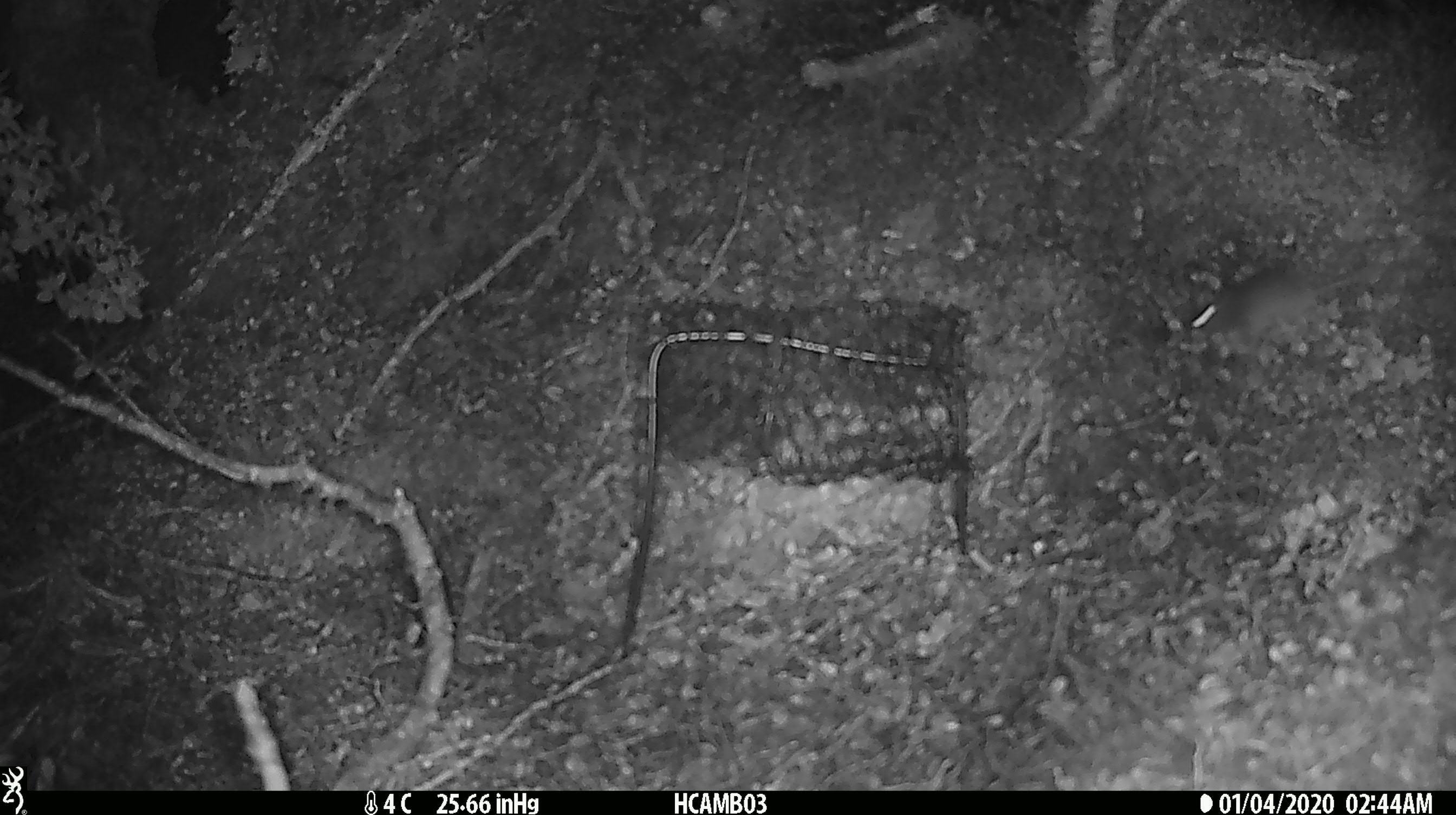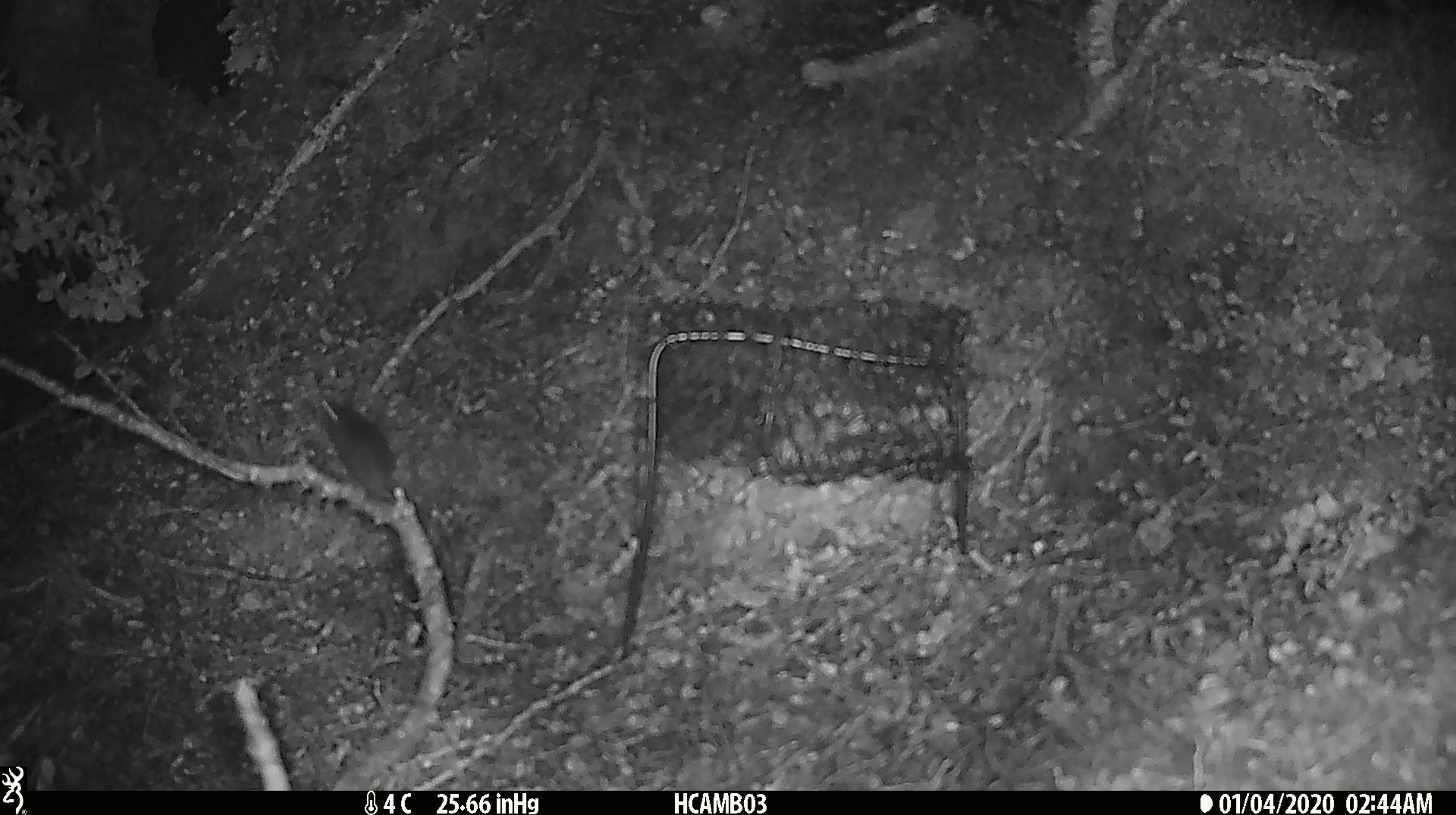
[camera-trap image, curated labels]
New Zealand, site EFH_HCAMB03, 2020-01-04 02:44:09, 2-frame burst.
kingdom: Animalia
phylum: Chordata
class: Mammalia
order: Rodentia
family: Muridae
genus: Mus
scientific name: Mus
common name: mouse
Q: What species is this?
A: Mouse (Mus).